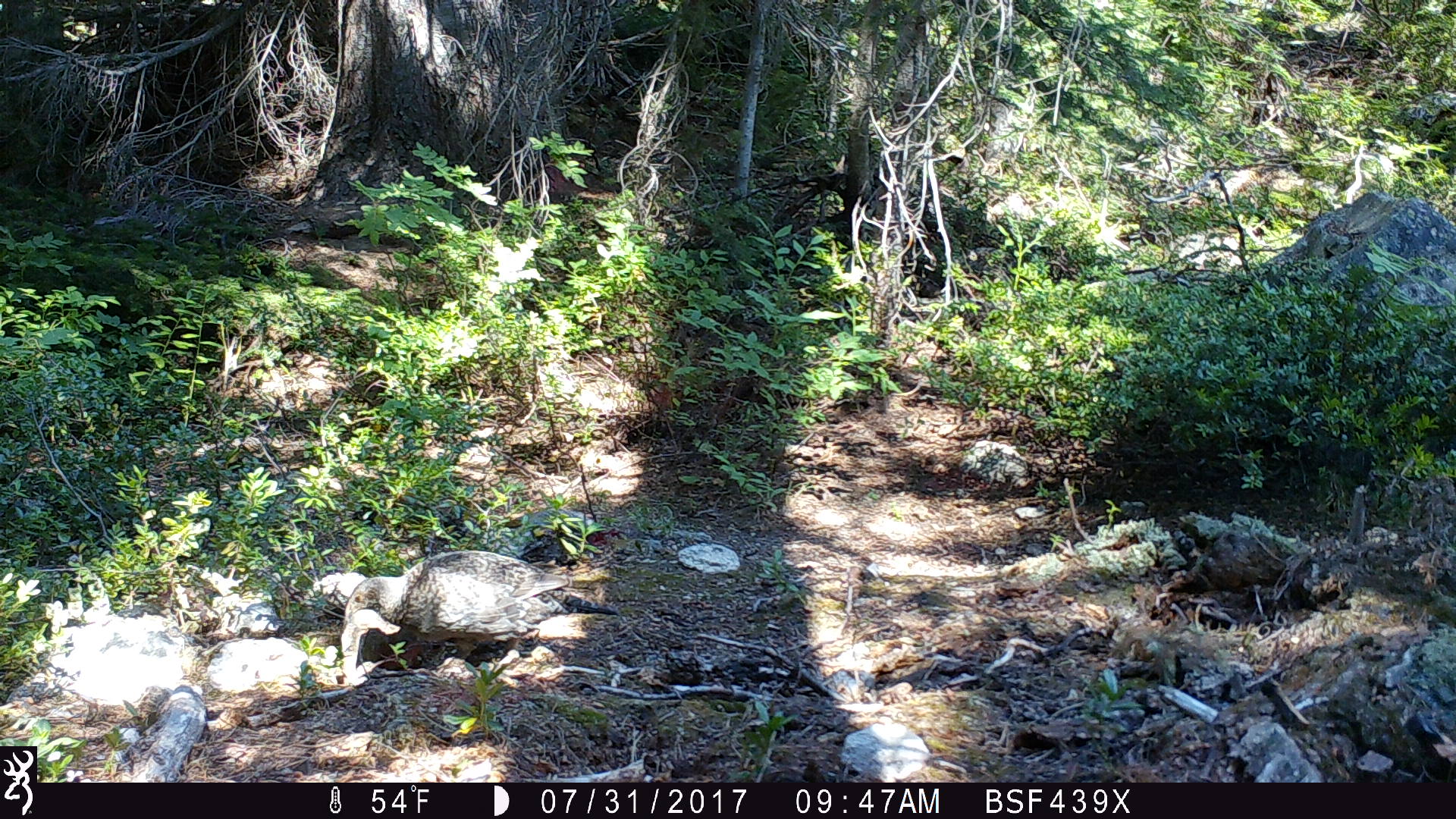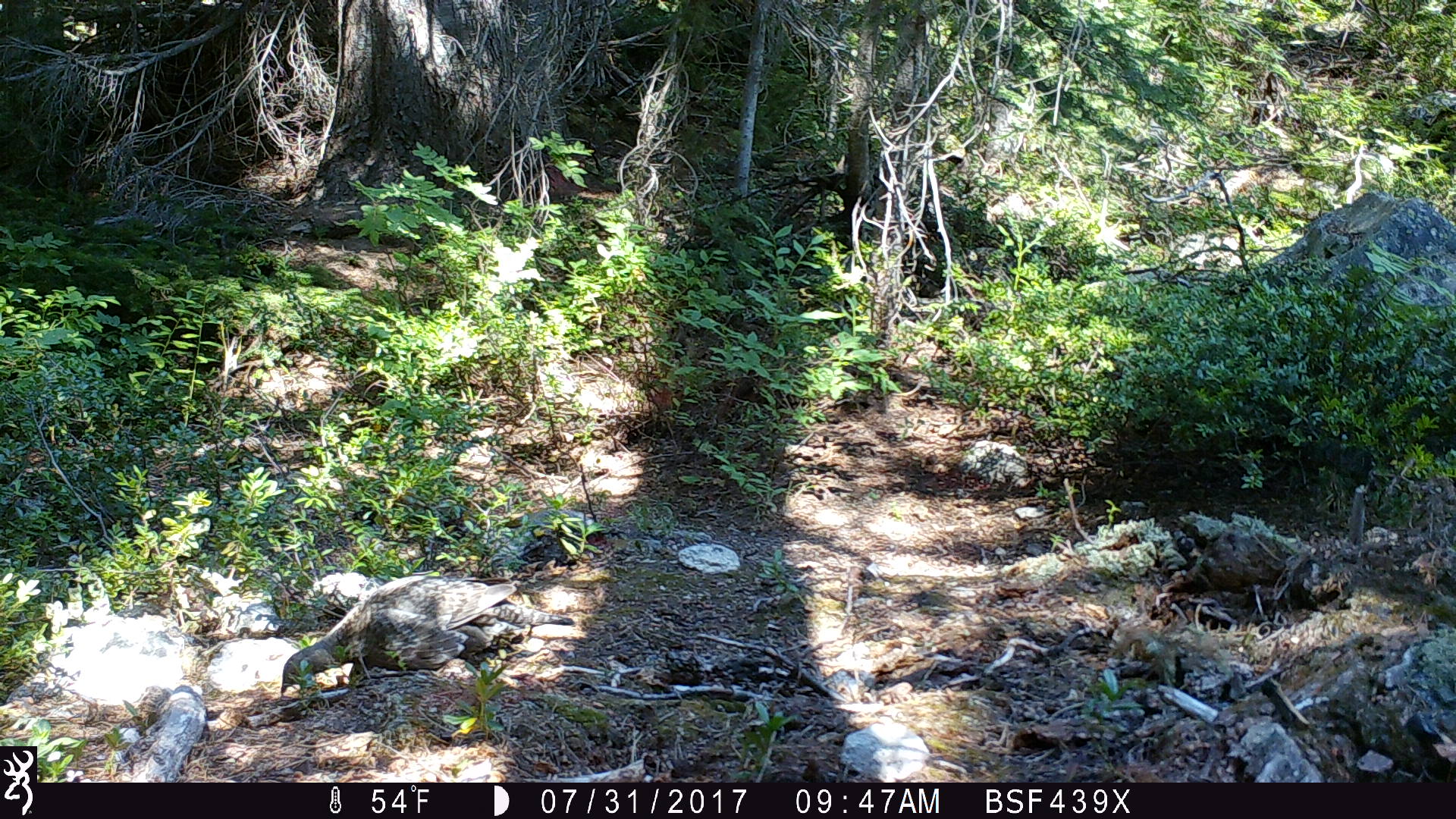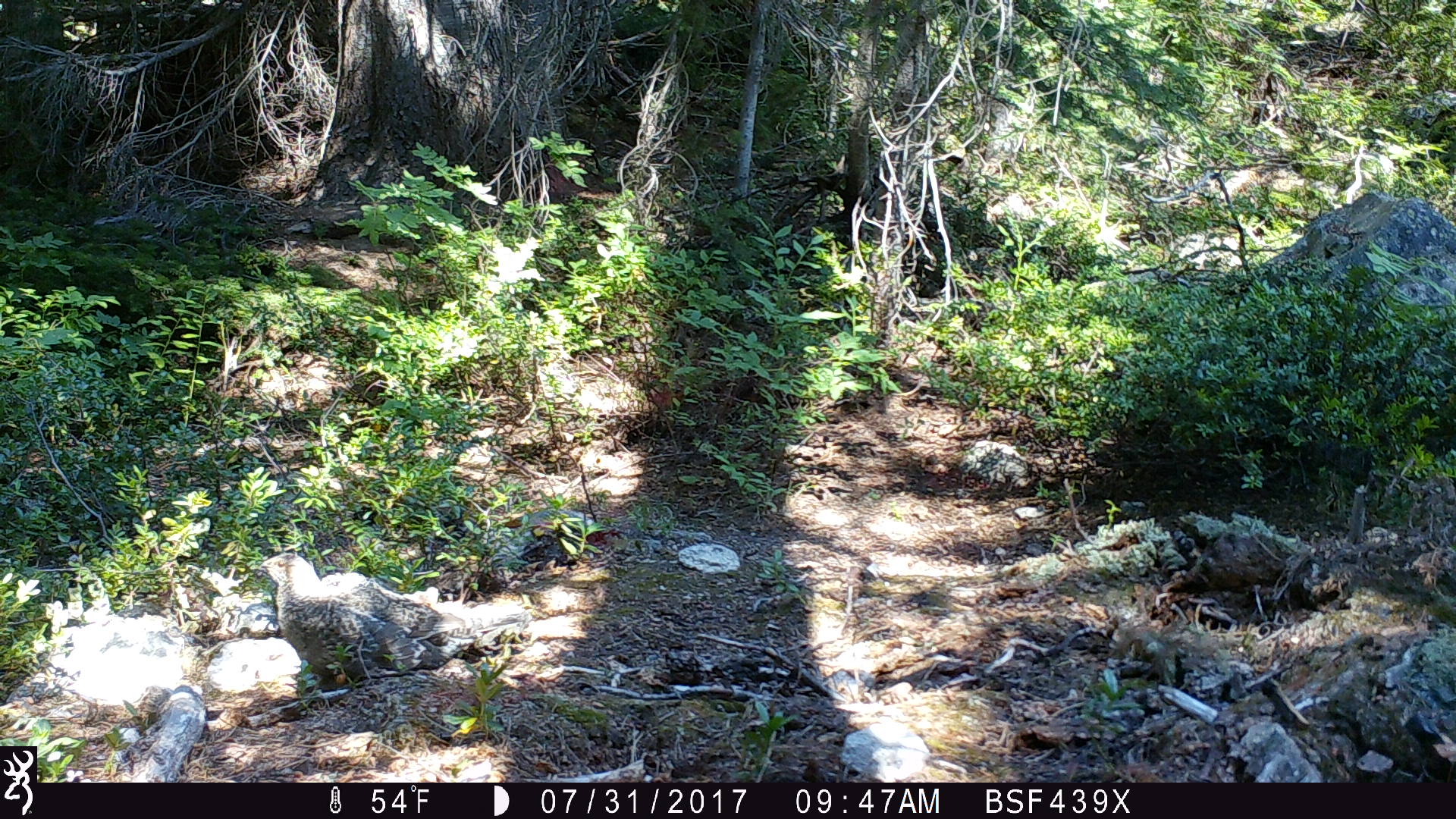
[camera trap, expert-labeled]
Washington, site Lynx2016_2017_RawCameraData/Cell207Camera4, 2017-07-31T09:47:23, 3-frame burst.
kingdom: Animalia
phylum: Chordata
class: Aves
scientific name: Aves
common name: birds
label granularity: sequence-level